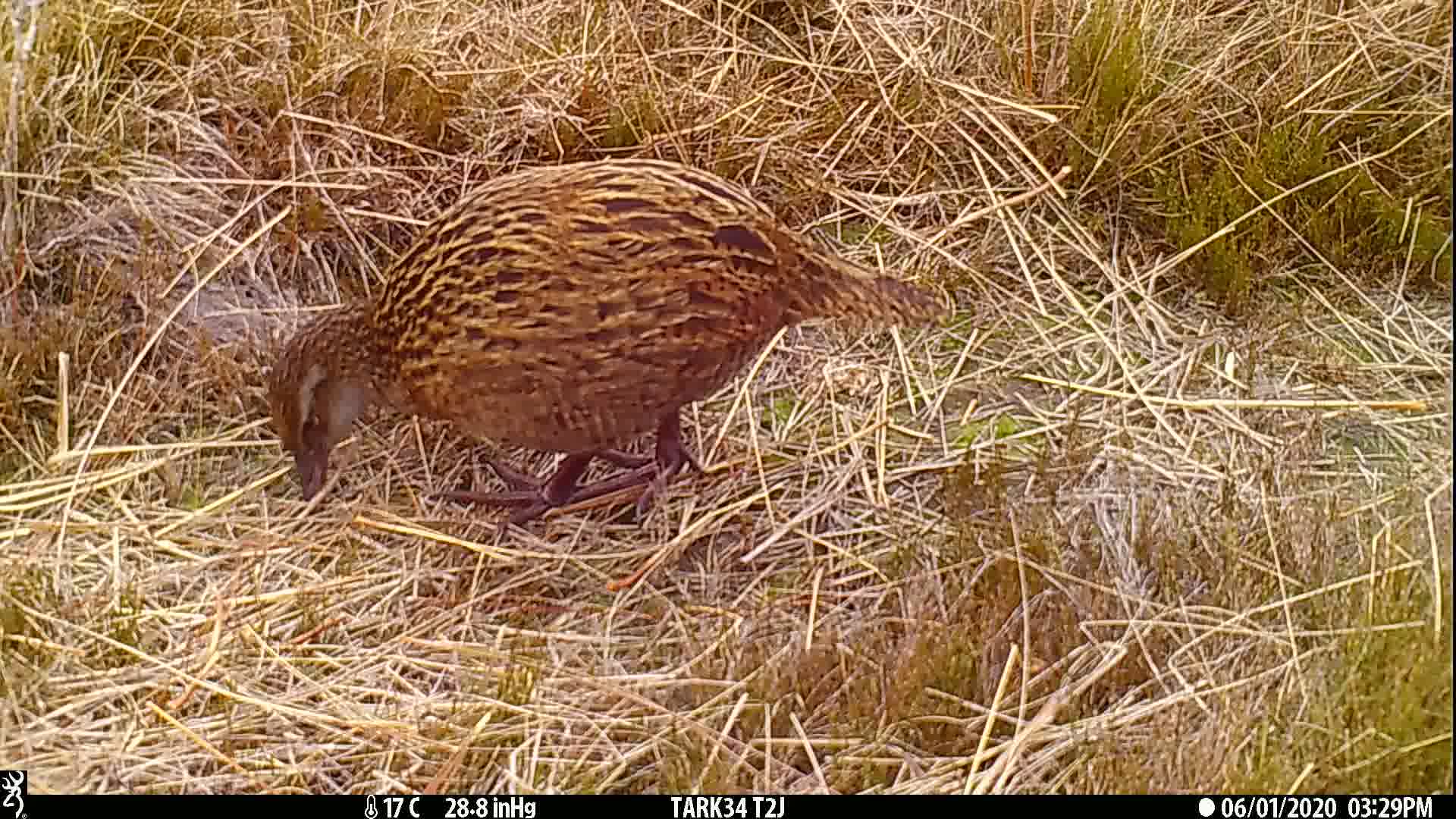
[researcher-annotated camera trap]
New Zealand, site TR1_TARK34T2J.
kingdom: Animalia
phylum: Chordata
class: Aves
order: Gruiformes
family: Rallidae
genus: Gallirallus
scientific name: Gallirallus australis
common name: weka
Weka (Gallirallus australis).